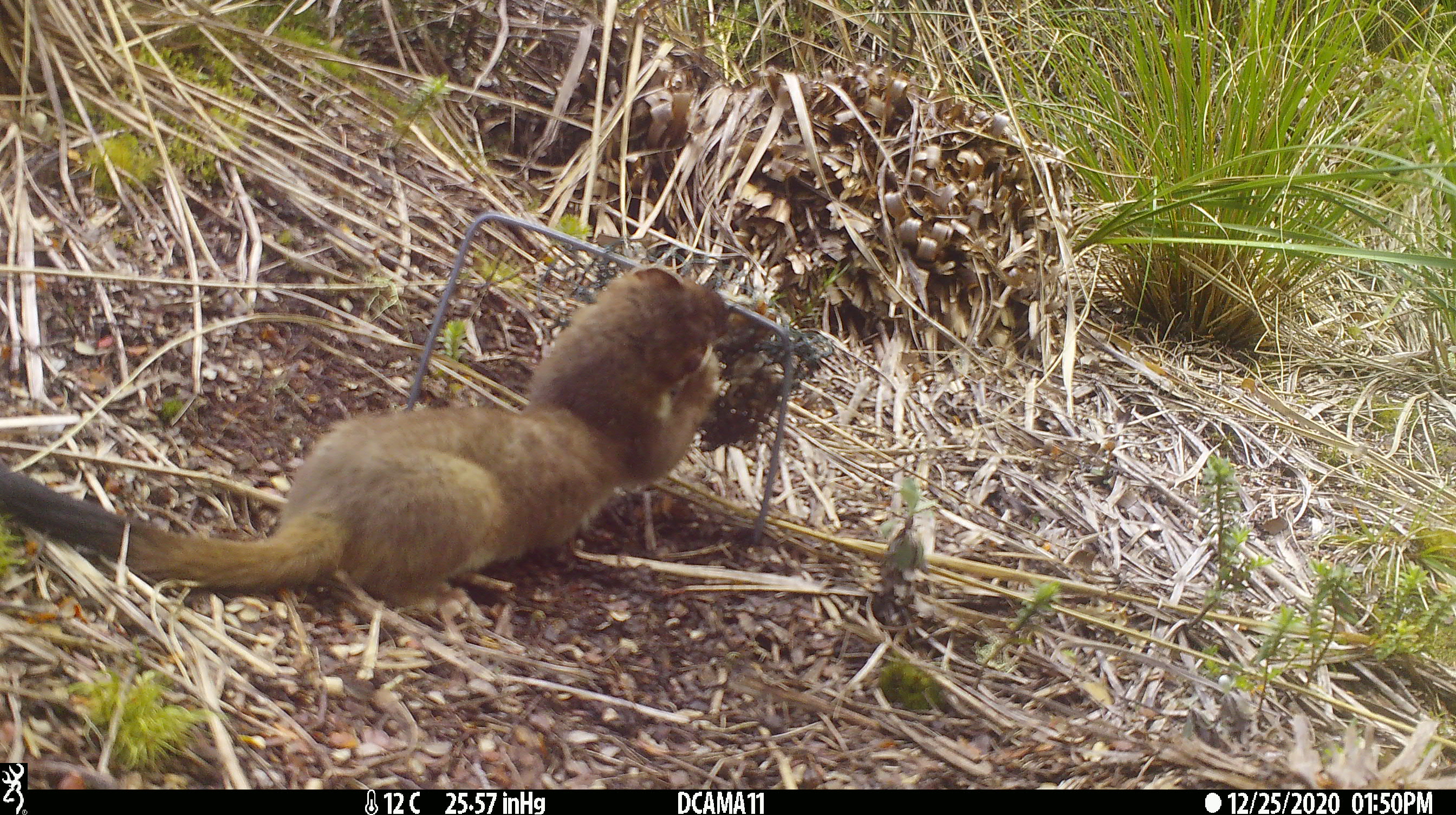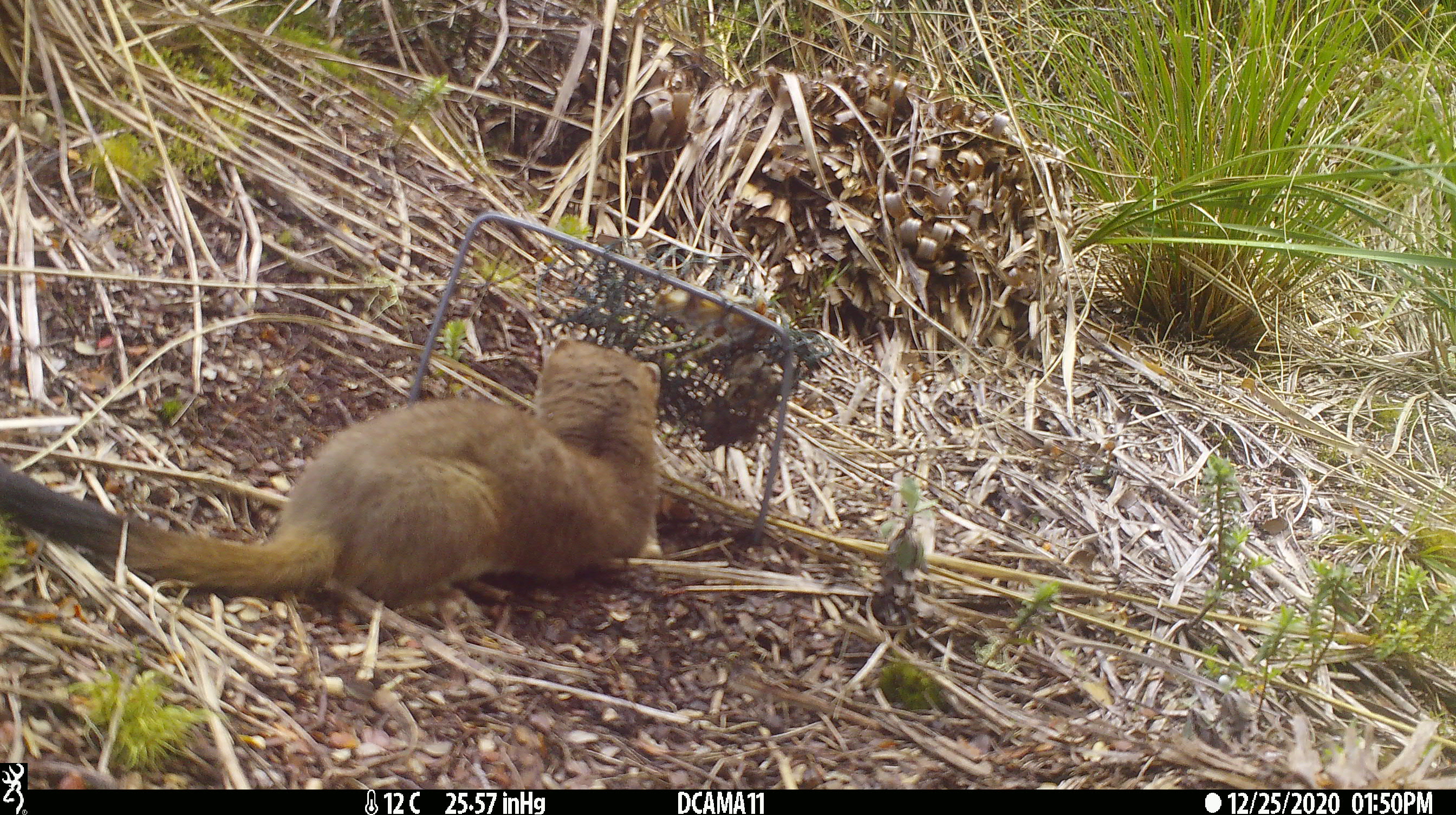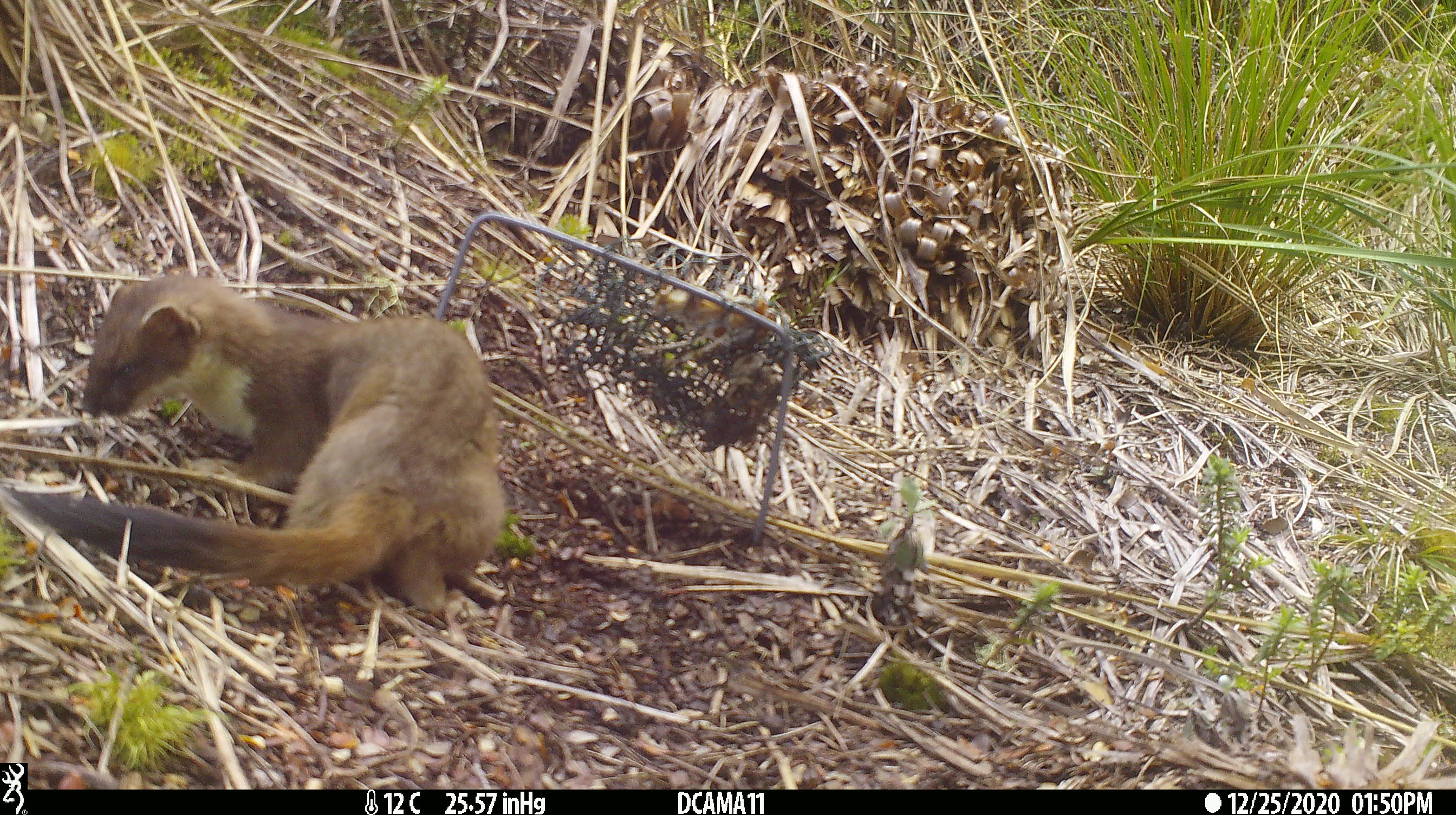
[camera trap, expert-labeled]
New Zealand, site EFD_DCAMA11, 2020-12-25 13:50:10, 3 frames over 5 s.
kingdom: Animalia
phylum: Chordata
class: Mammalia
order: Carnivora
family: Mustelidae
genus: Mustela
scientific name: Mustela erminea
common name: stoat